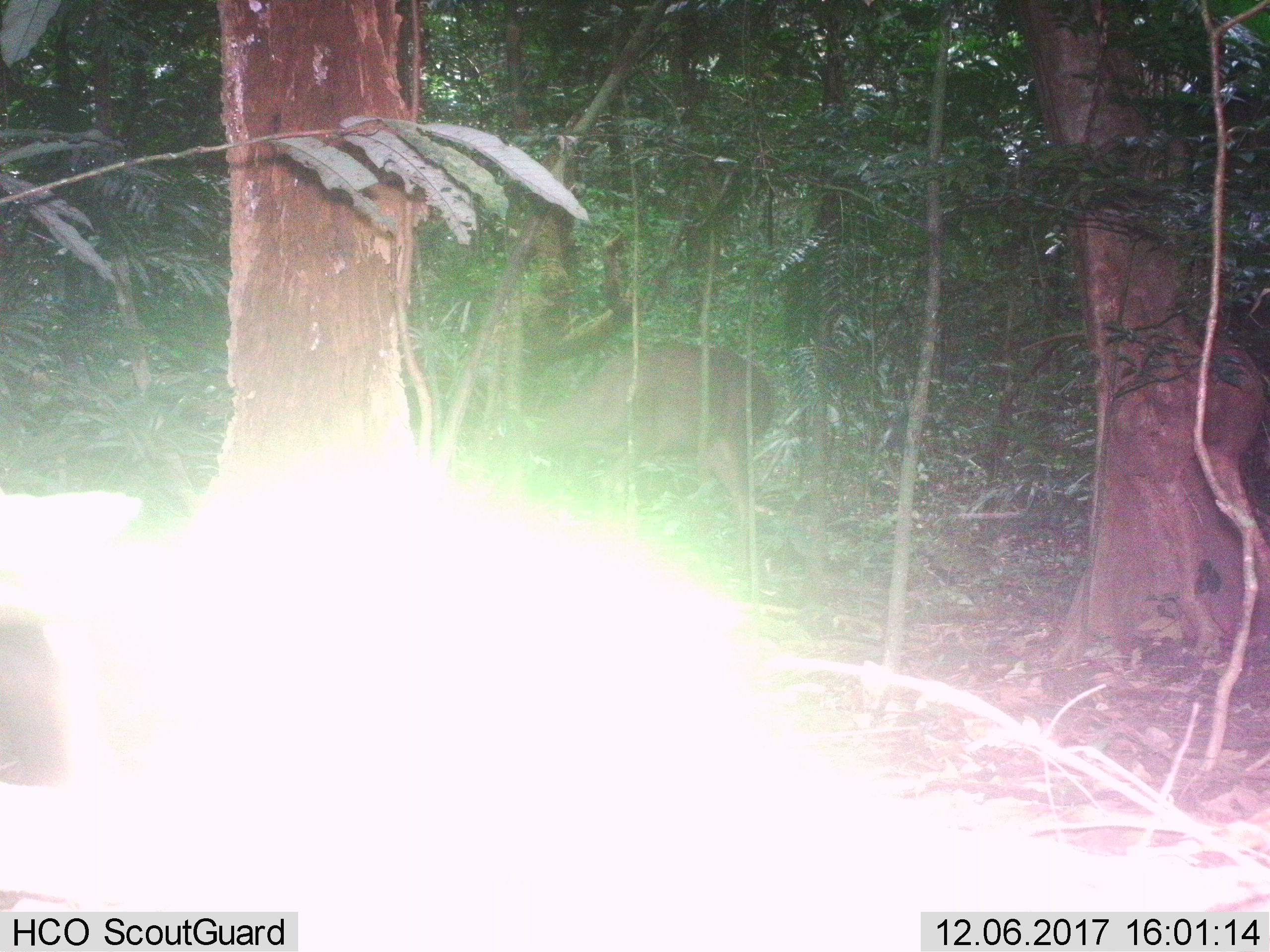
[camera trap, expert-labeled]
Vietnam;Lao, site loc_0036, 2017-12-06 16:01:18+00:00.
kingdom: Animalia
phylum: Chordata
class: Mammalia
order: Artiodactyla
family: Cervidae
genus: Rusa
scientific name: Rusa unicolor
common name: sambar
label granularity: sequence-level